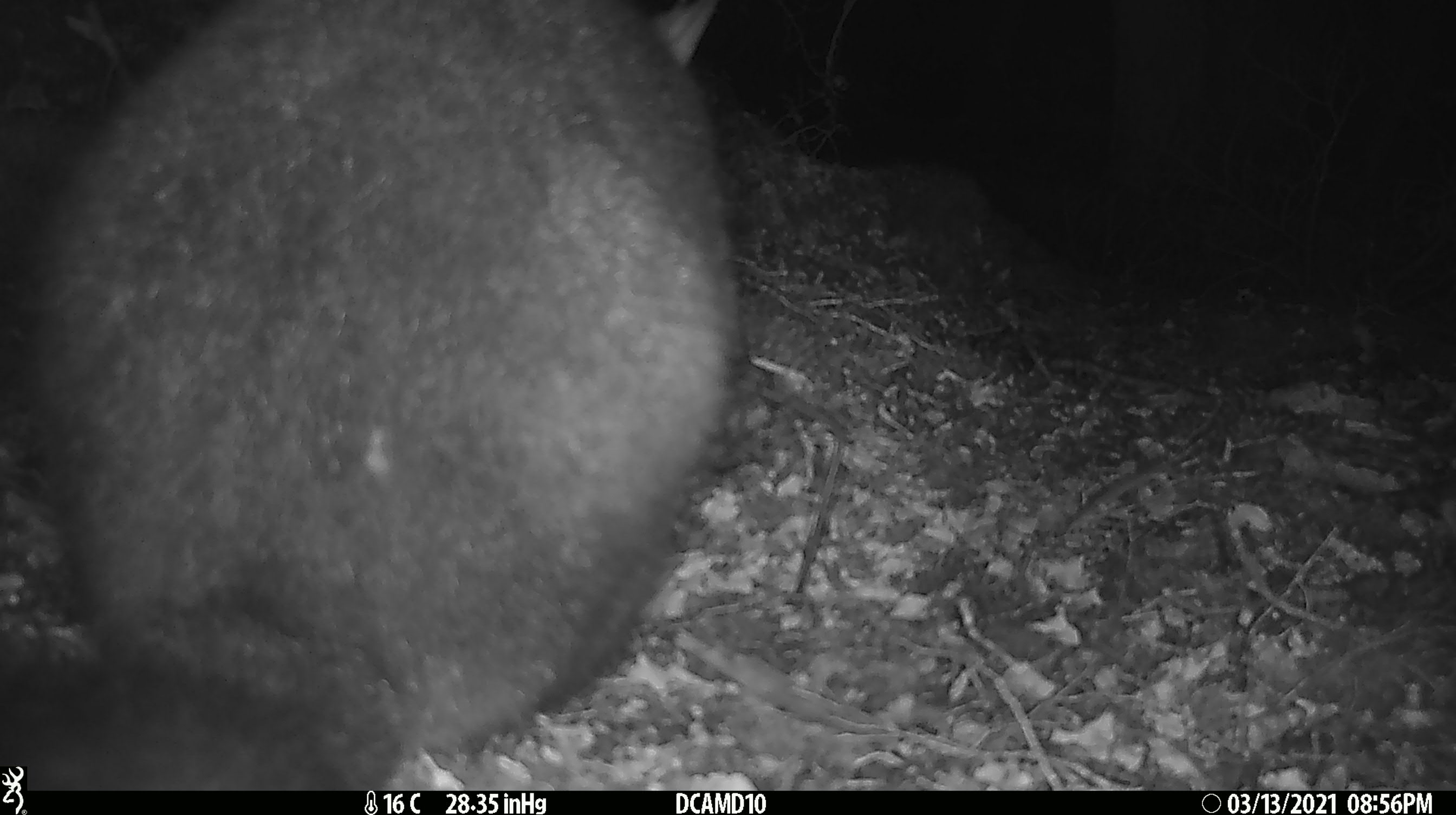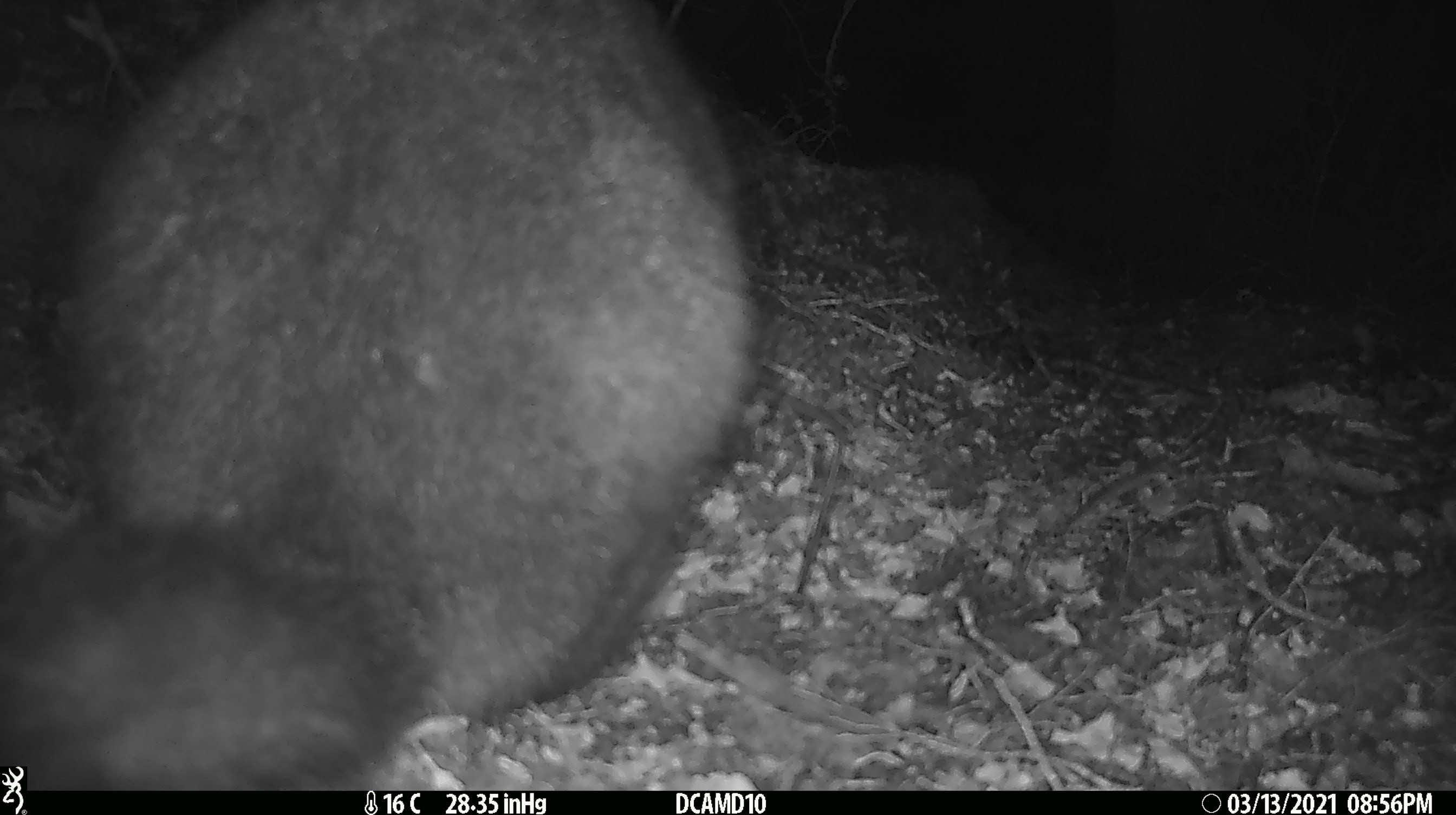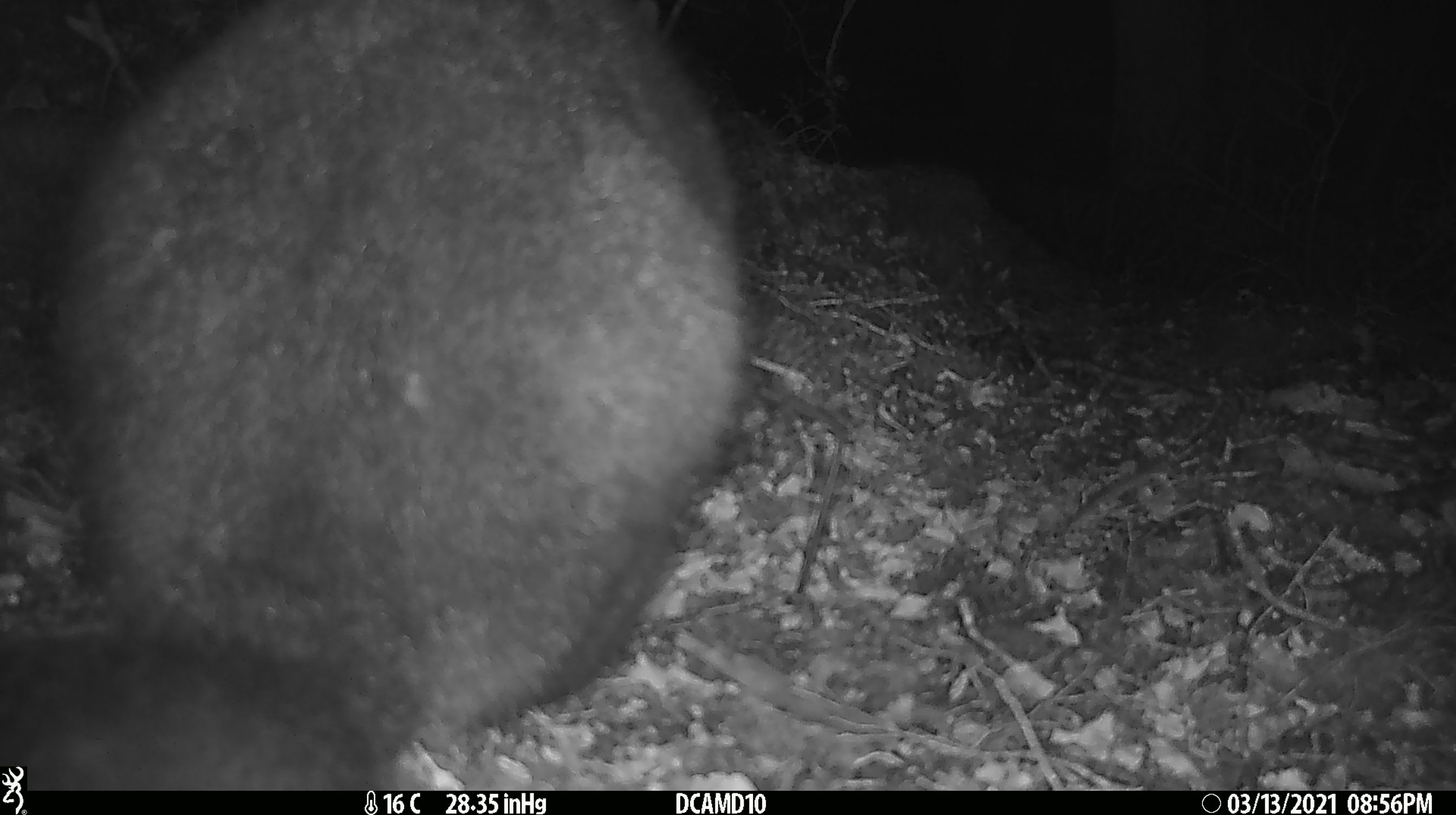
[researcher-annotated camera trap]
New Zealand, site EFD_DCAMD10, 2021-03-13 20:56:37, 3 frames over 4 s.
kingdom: Animalia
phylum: Chordata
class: Mammalia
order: Diprotodontia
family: Phalangeridae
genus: Trichosurus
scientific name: Trichosurus vulpecula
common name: common brushtail possum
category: possum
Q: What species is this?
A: Possum (common brushtail possum) (Trichosurus vulpecula).